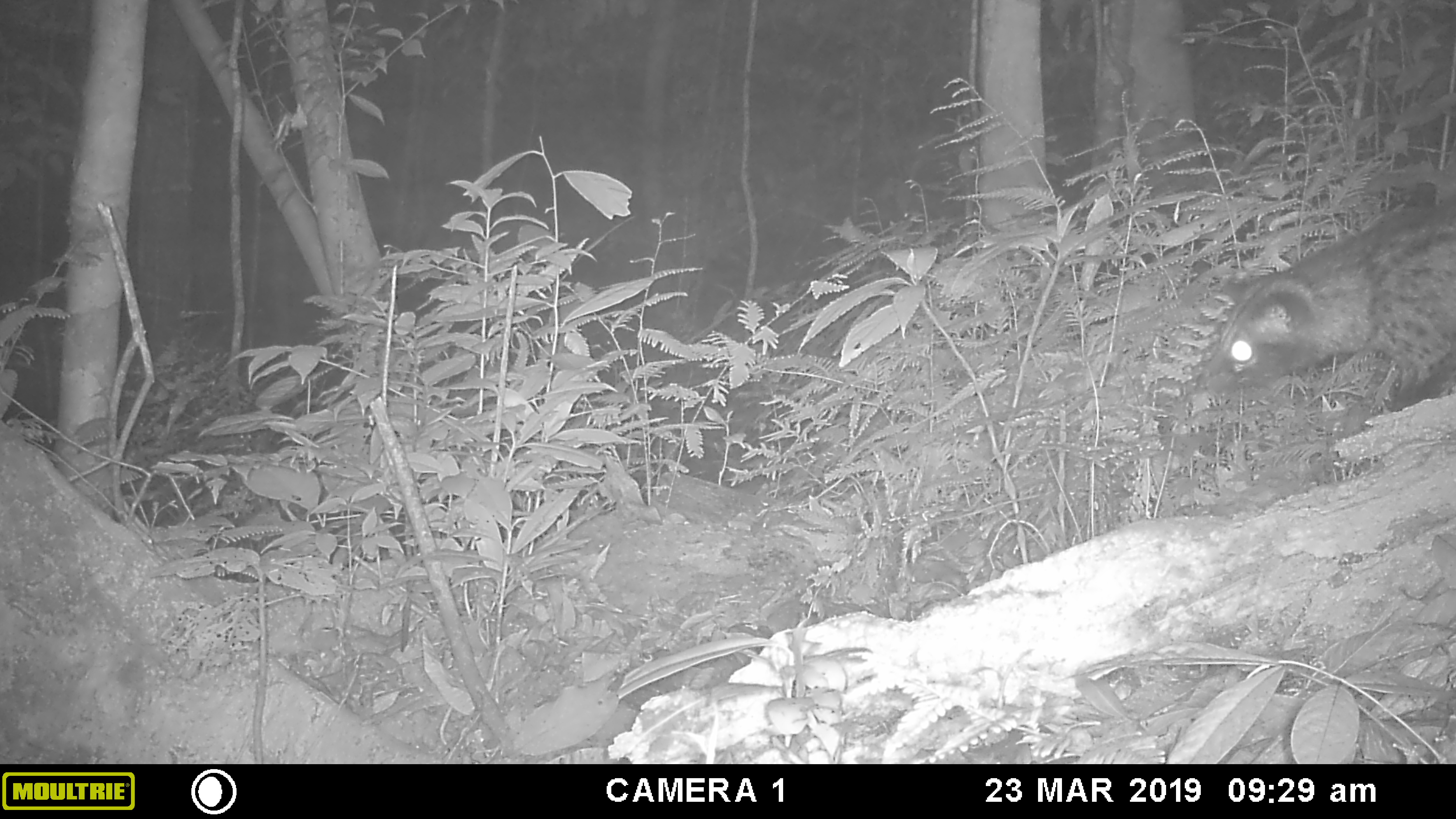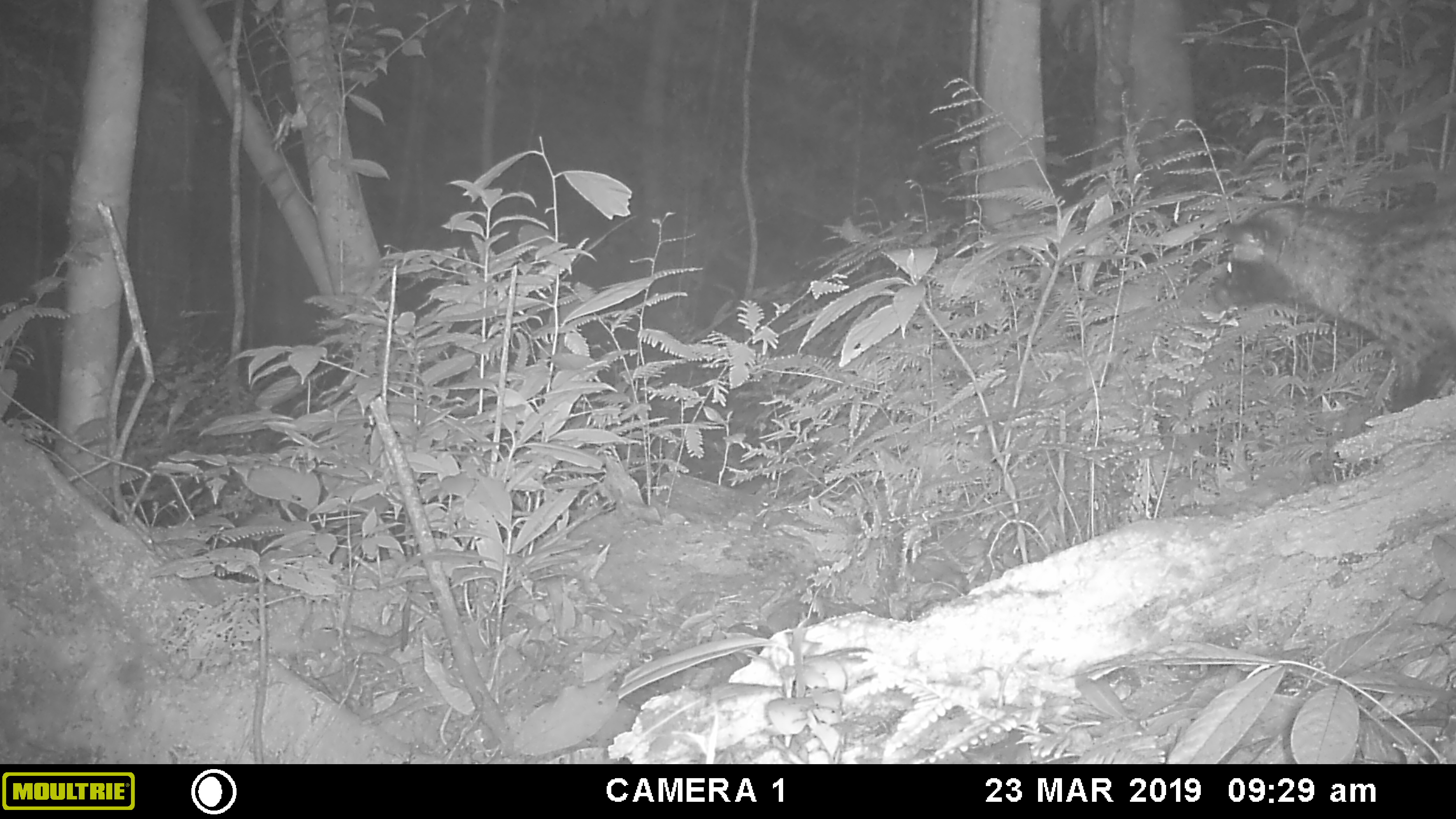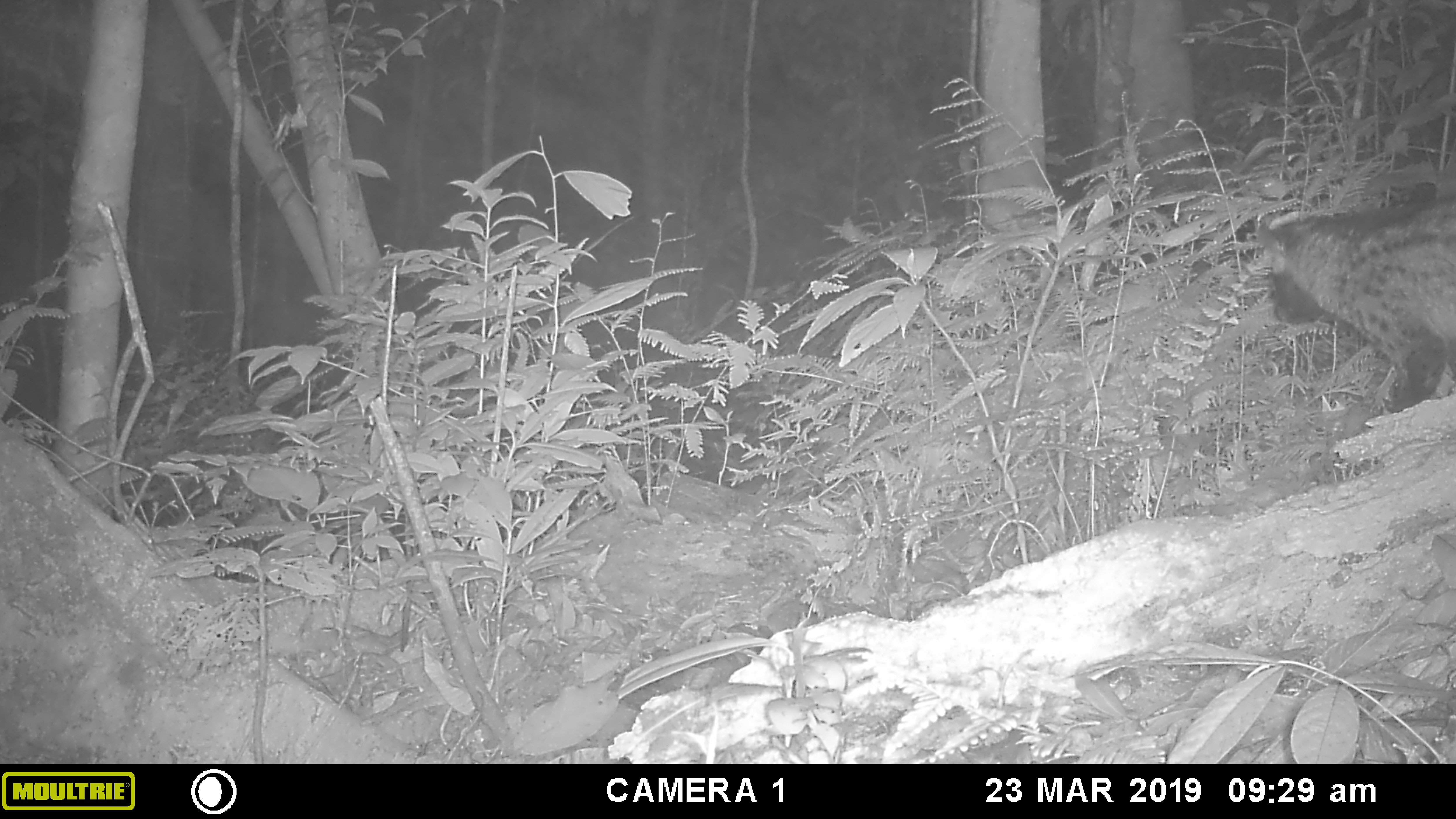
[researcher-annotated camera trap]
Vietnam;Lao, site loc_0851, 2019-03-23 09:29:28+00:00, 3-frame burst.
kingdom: Animalia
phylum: Chordata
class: Mammalia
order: Carnivora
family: Viverridae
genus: Paradoxurus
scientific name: Paradoxurus hermaphroditus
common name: common palm civet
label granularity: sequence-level